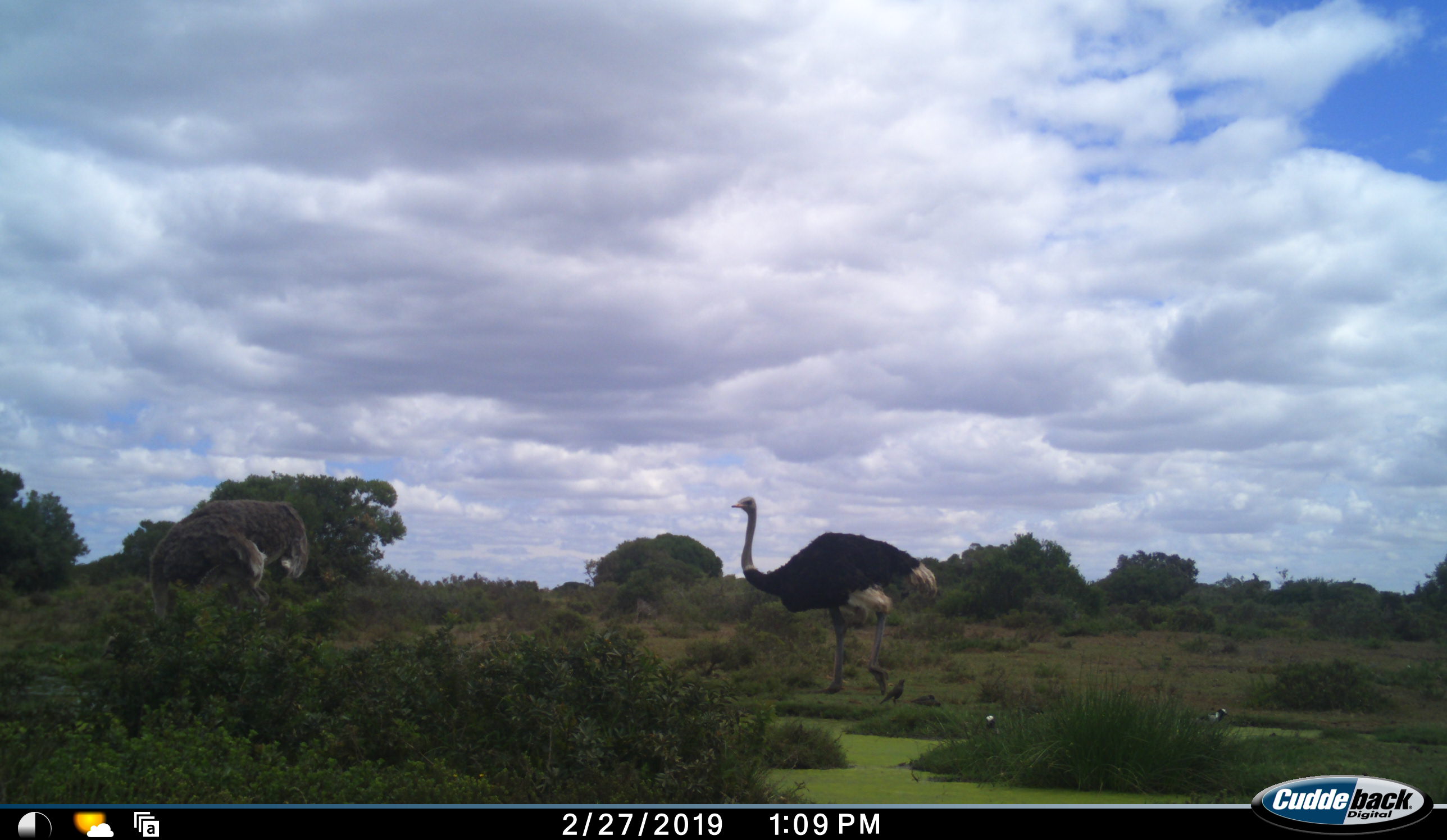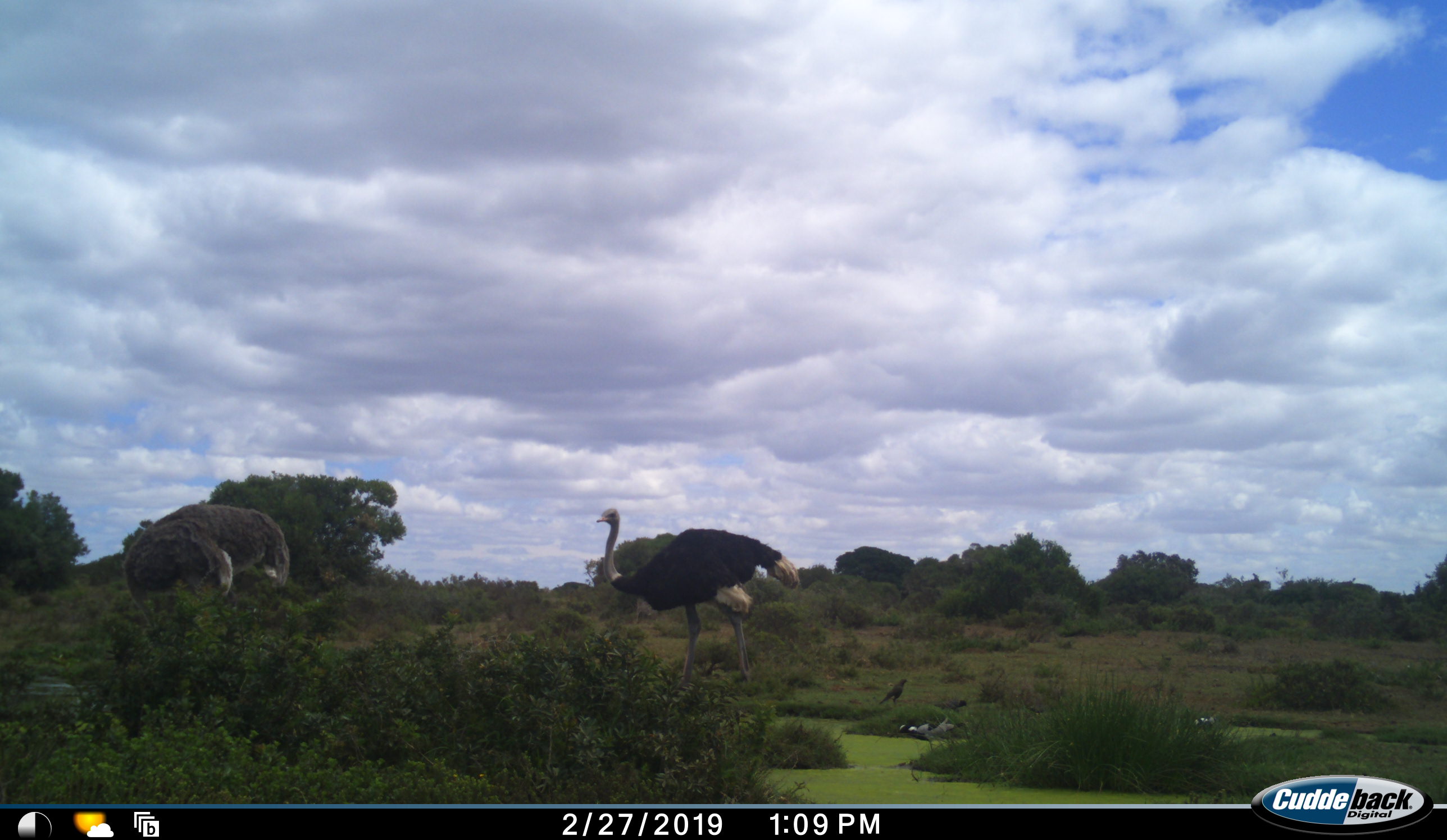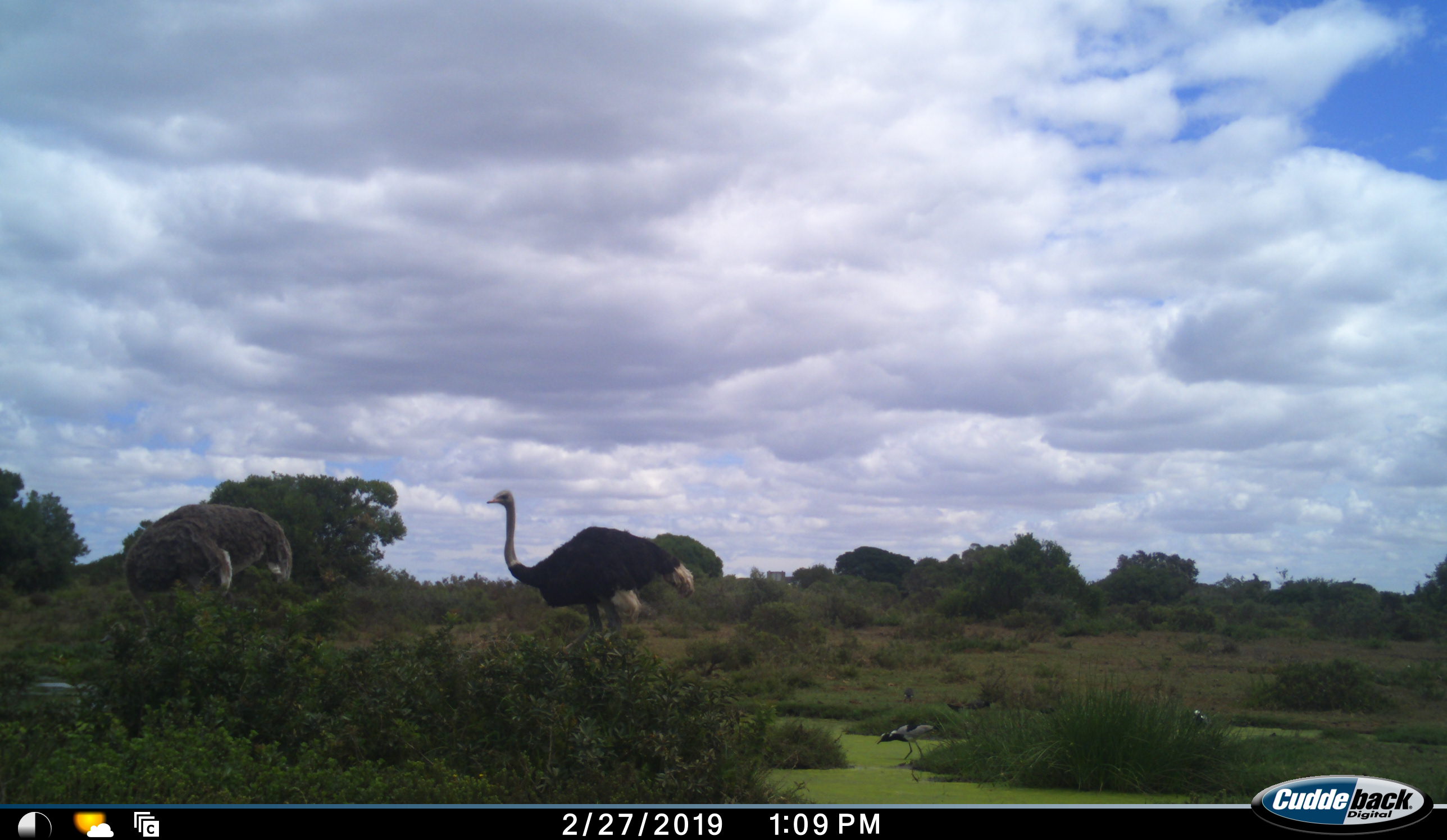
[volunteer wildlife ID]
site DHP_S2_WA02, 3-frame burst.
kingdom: Animalia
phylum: Chordata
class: Aves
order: Struthioniformes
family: Struthionidae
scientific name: Struthionidae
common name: ostrich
Ostrich (Struthionidae), count 2. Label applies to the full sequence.